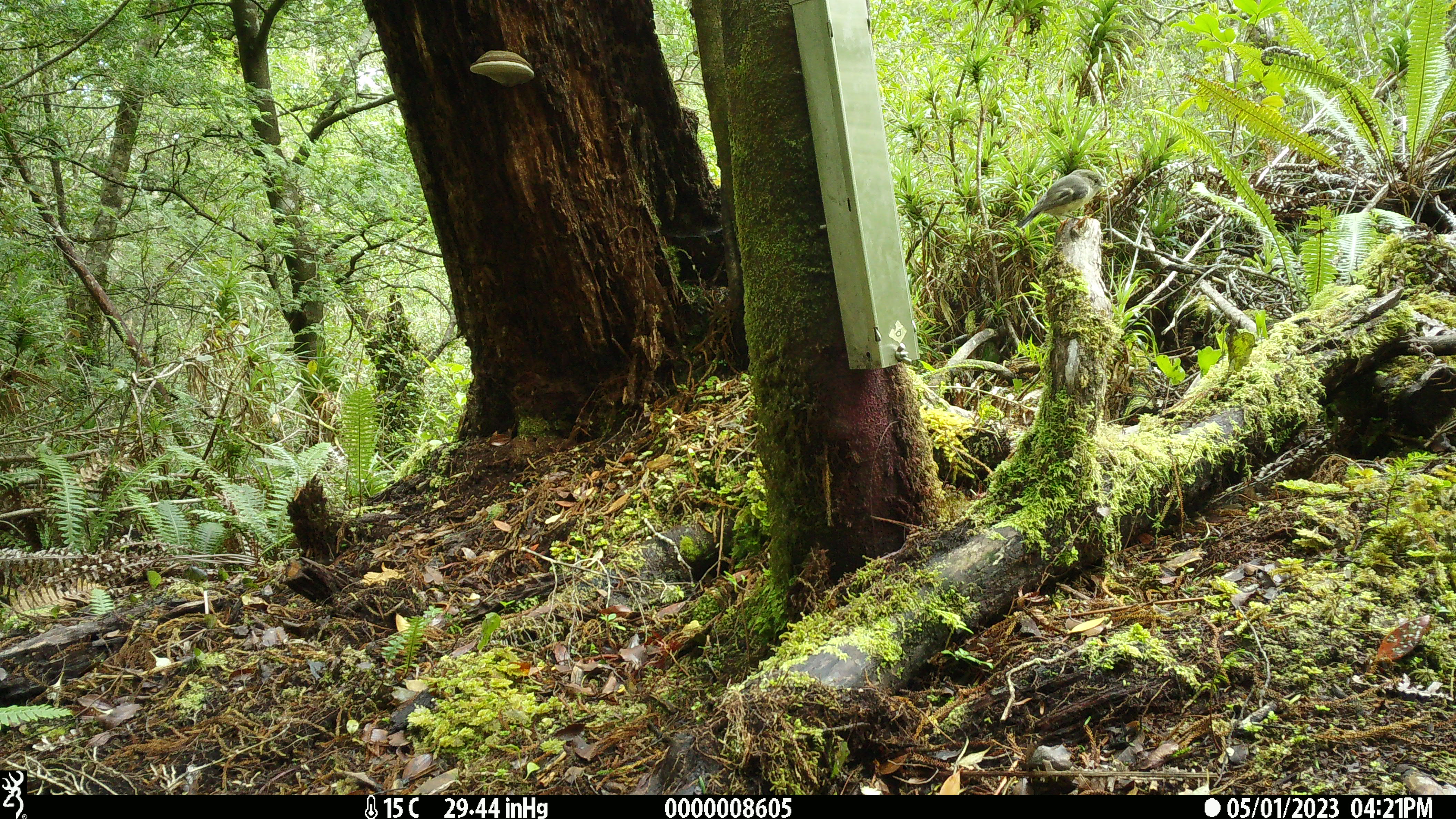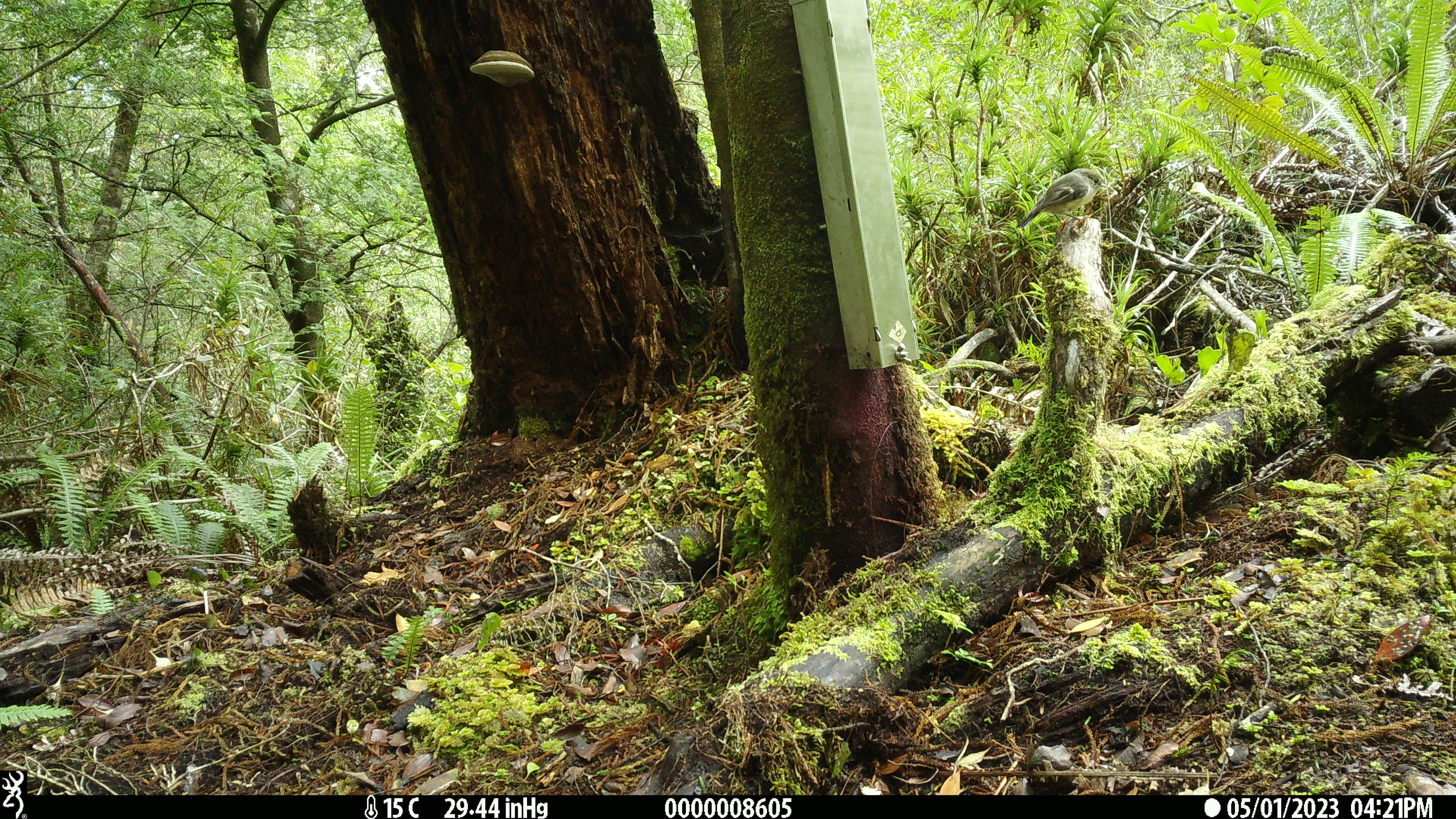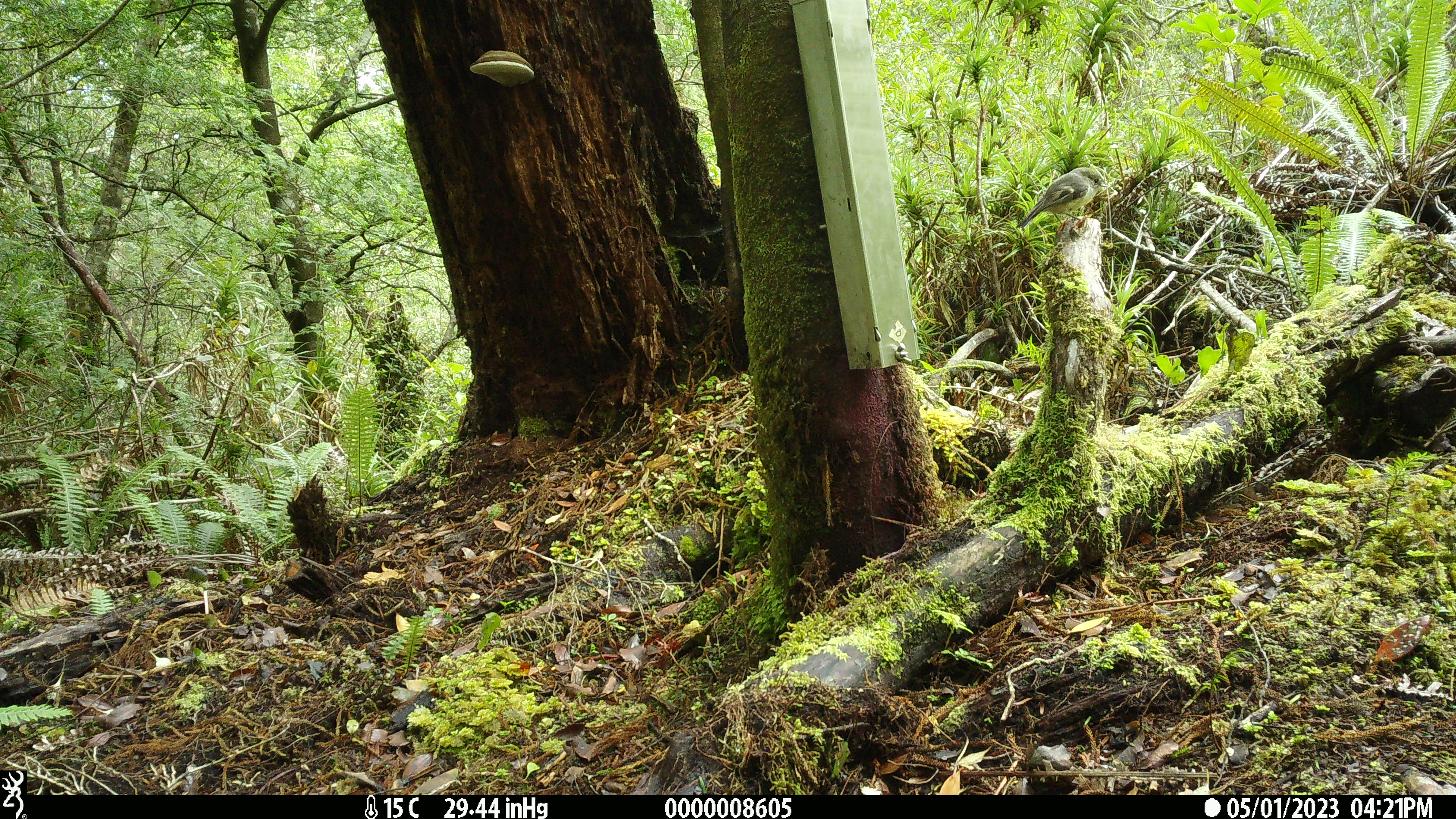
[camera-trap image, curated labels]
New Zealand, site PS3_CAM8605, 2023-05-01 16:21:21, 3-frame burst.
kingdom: Animalia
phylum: Chordata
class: Aves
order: Passeriformes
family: Petroicidae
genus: Petroica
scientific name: Petroica macrocephala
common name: tomtit